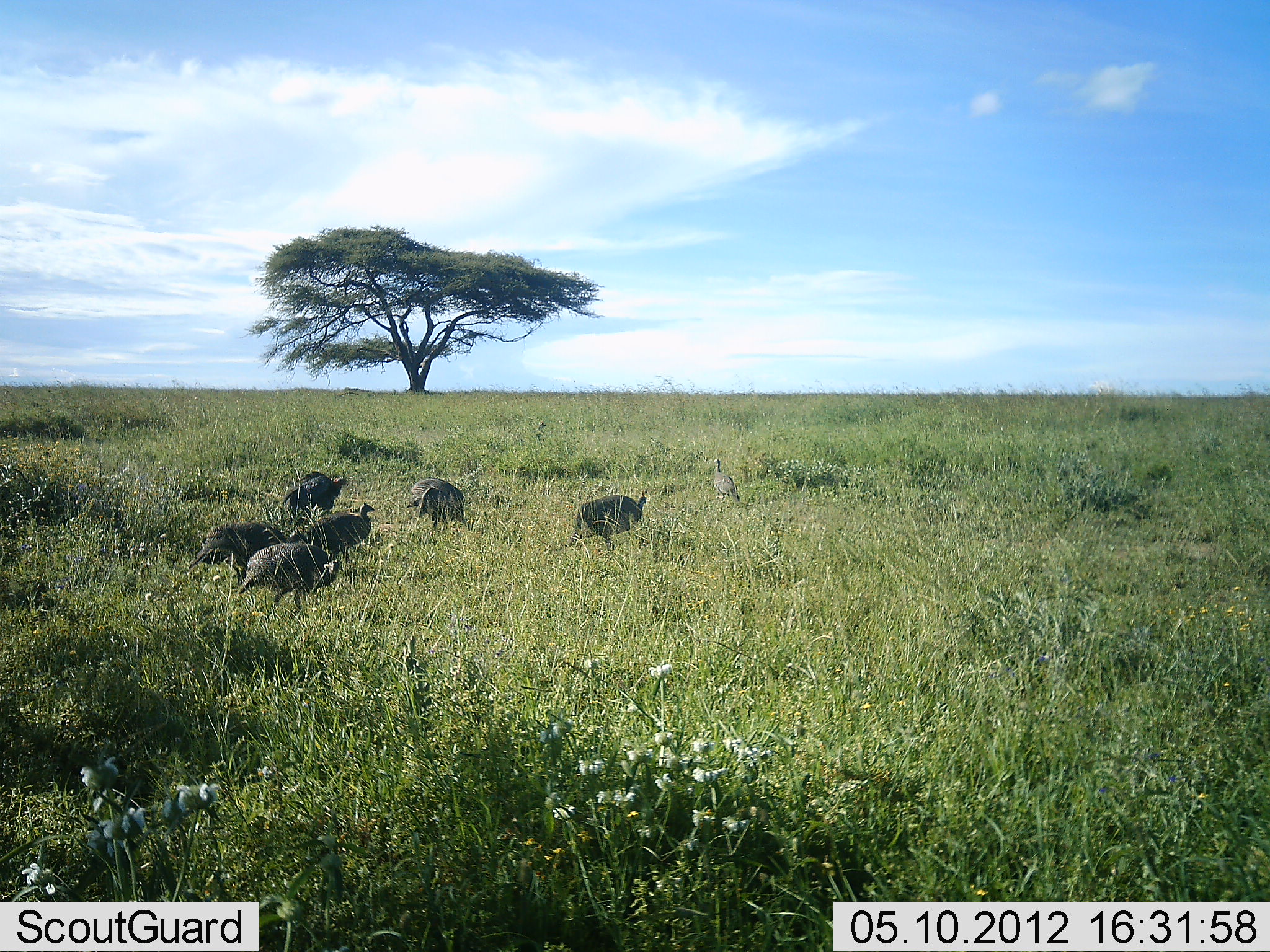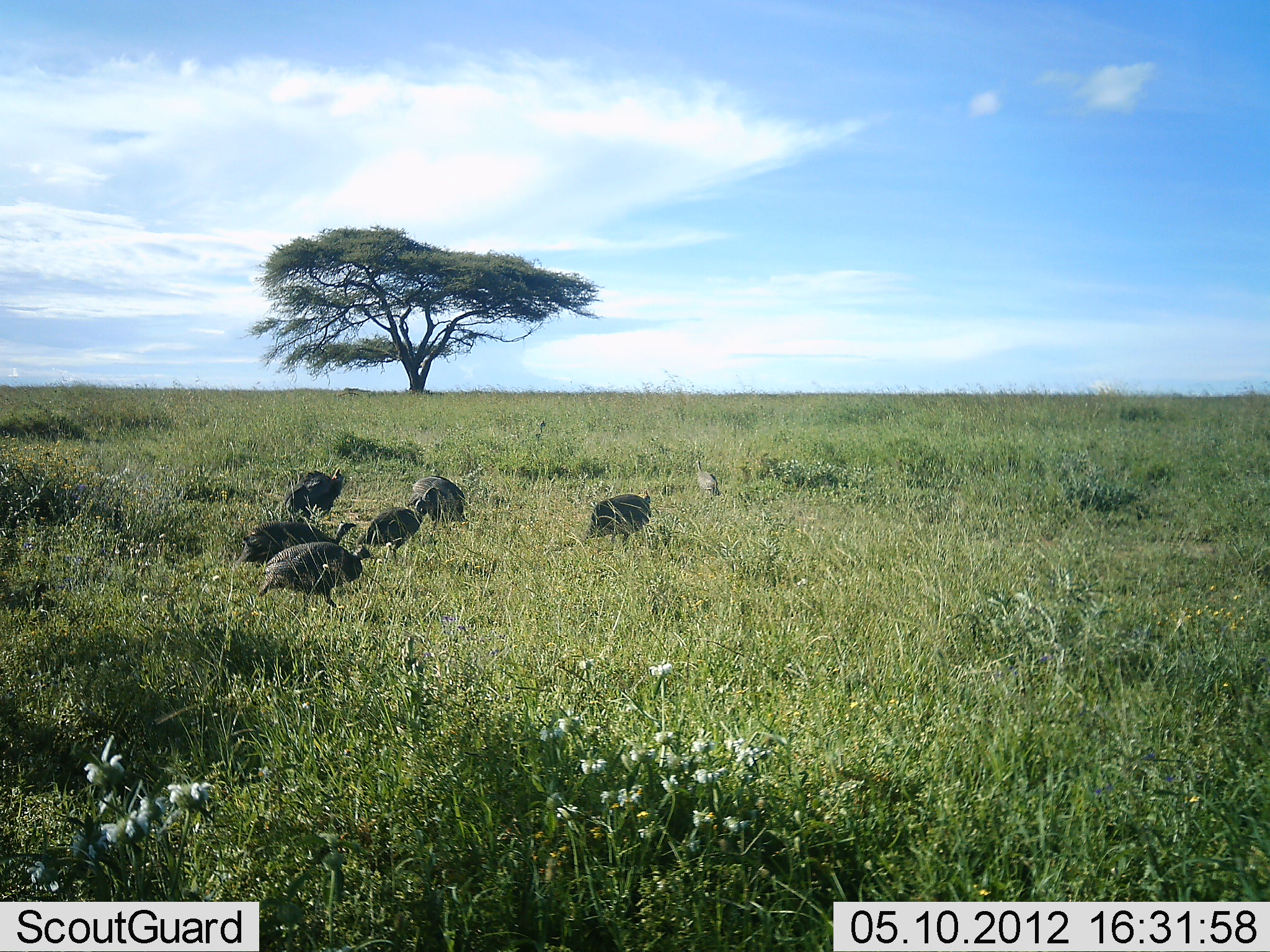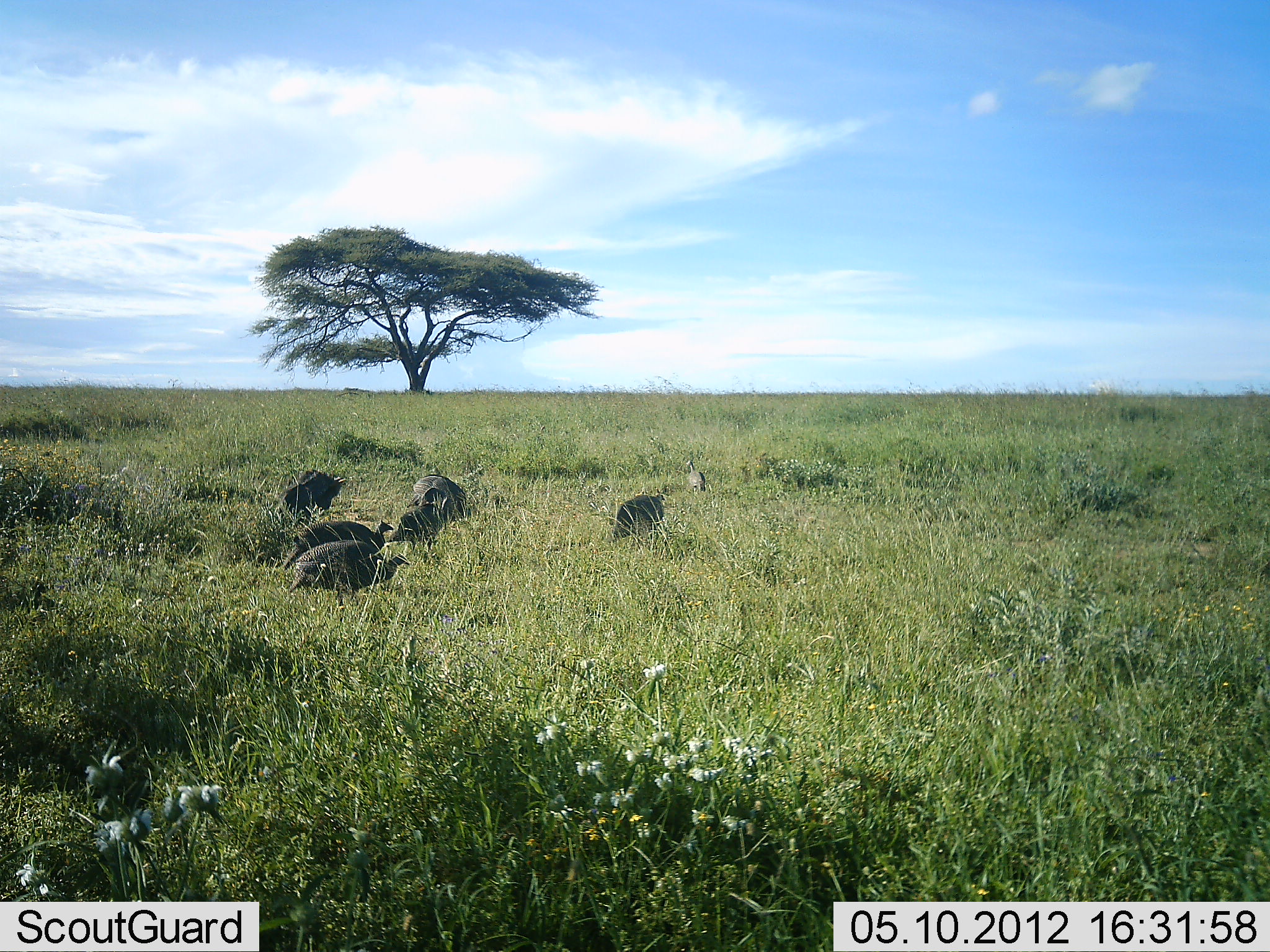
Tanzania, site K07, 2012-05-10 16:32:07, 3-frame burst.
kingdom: Animalia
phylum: Chordata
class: Aves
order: Galliformes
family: Numididae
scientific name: Numididae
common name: guinea fowl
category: guineafowl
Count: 7.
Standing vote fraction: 24%.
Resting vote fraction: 3%.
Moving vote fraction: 88%.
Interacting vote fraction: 0%.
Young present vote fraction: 0%.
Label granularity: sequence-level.